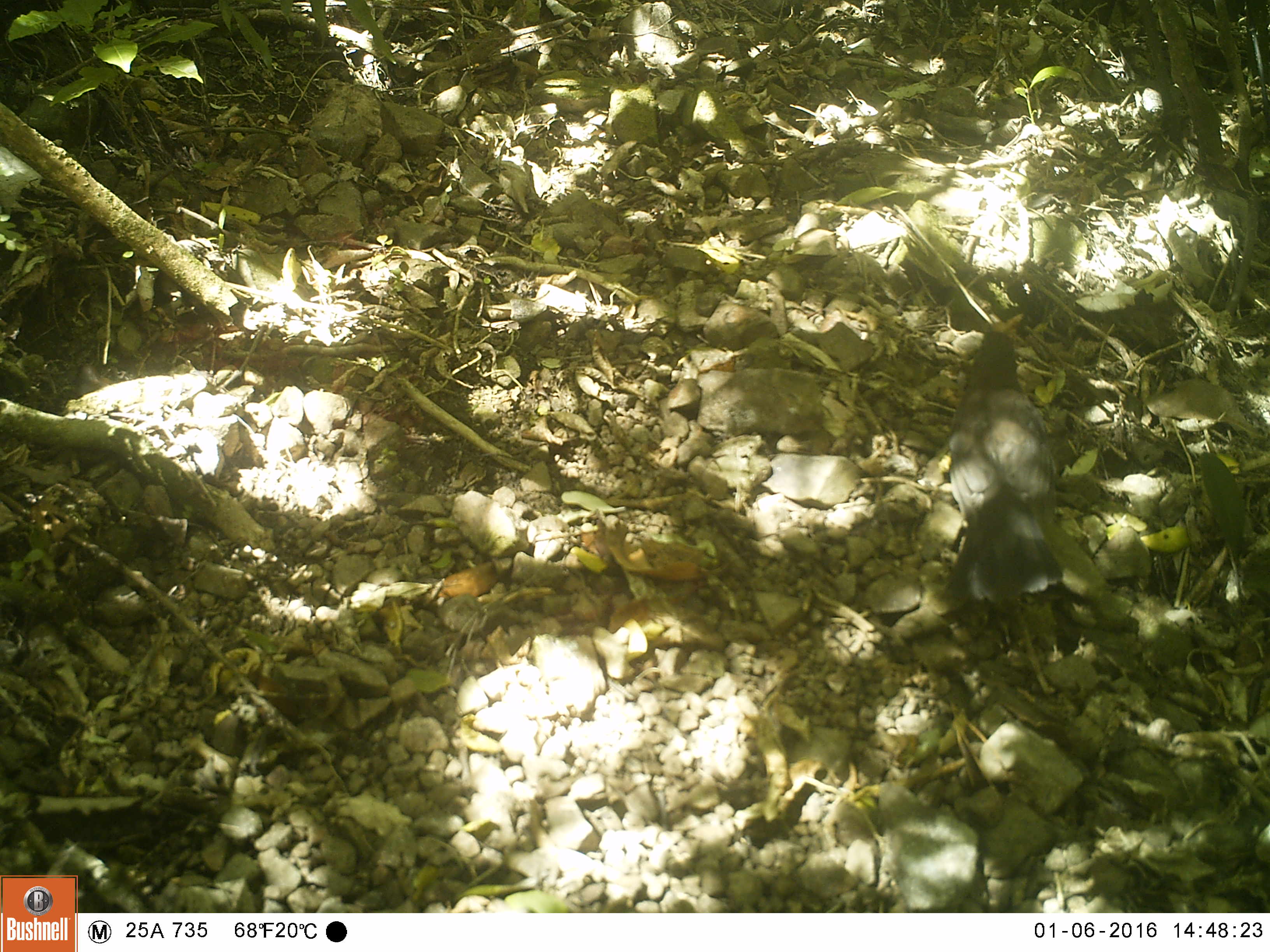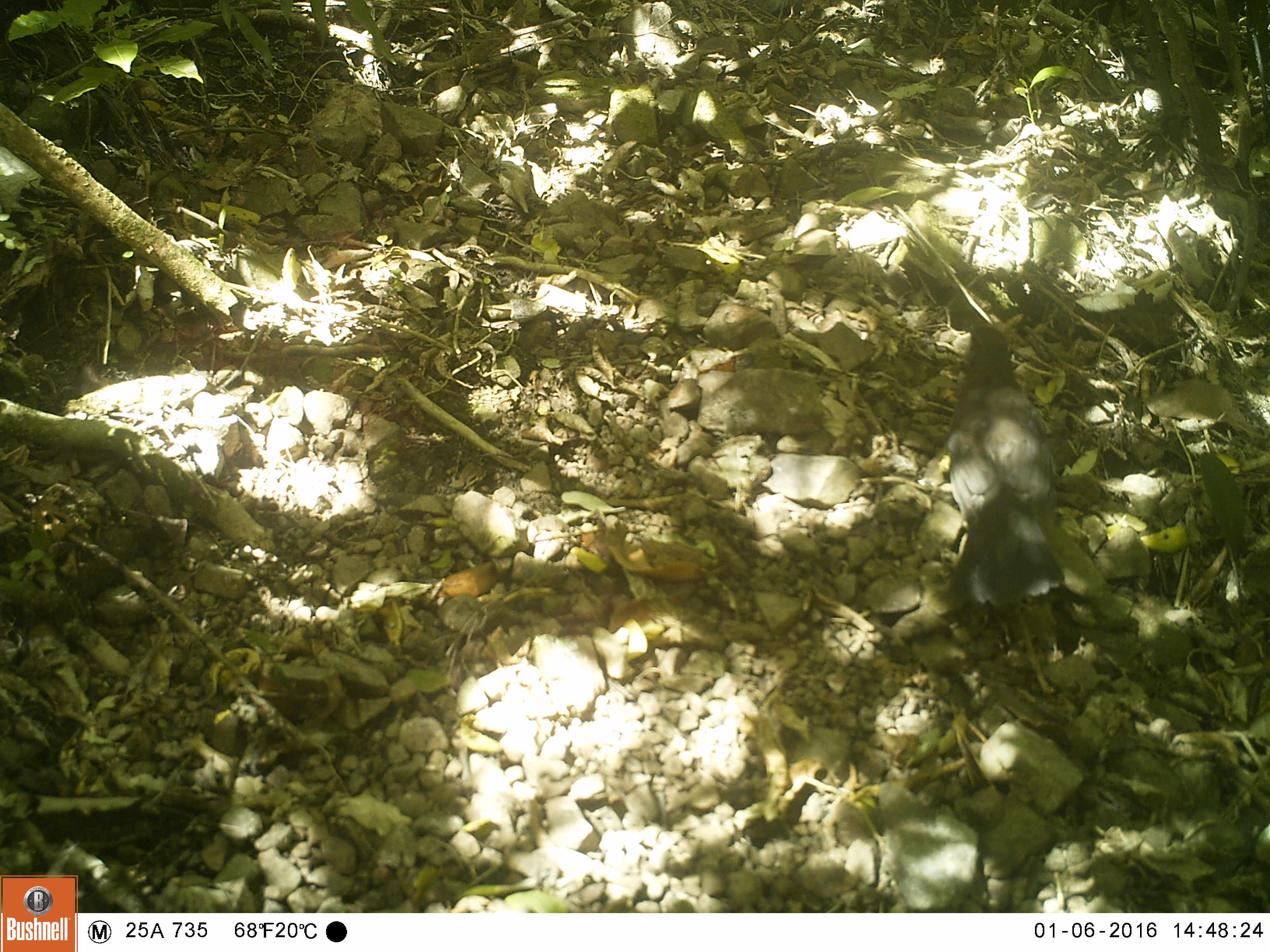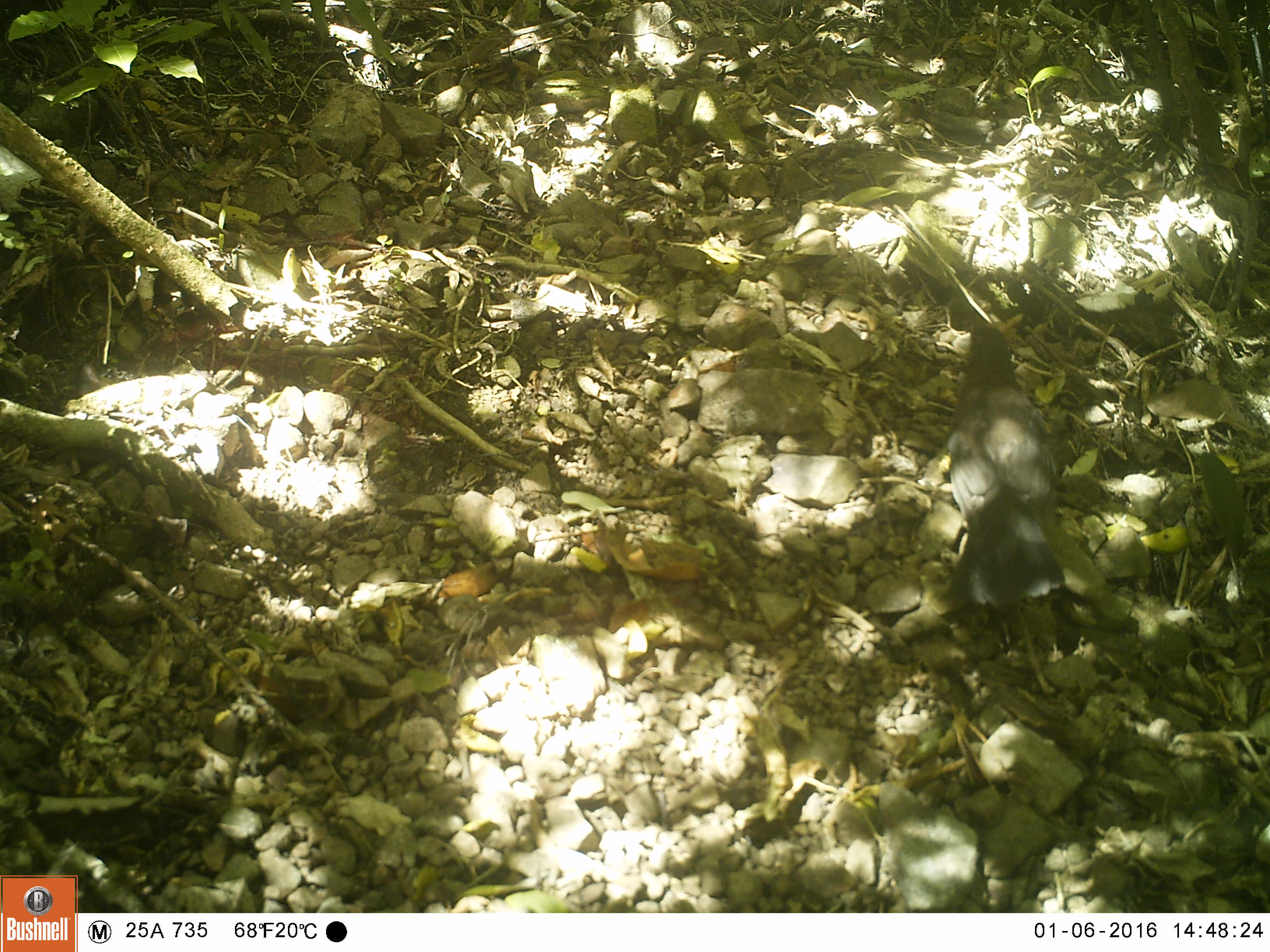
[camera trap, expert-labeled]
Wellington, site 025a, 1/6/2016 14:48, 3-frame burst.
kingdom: Animalia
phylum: Chordata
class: Aves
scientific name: Aves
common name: bird